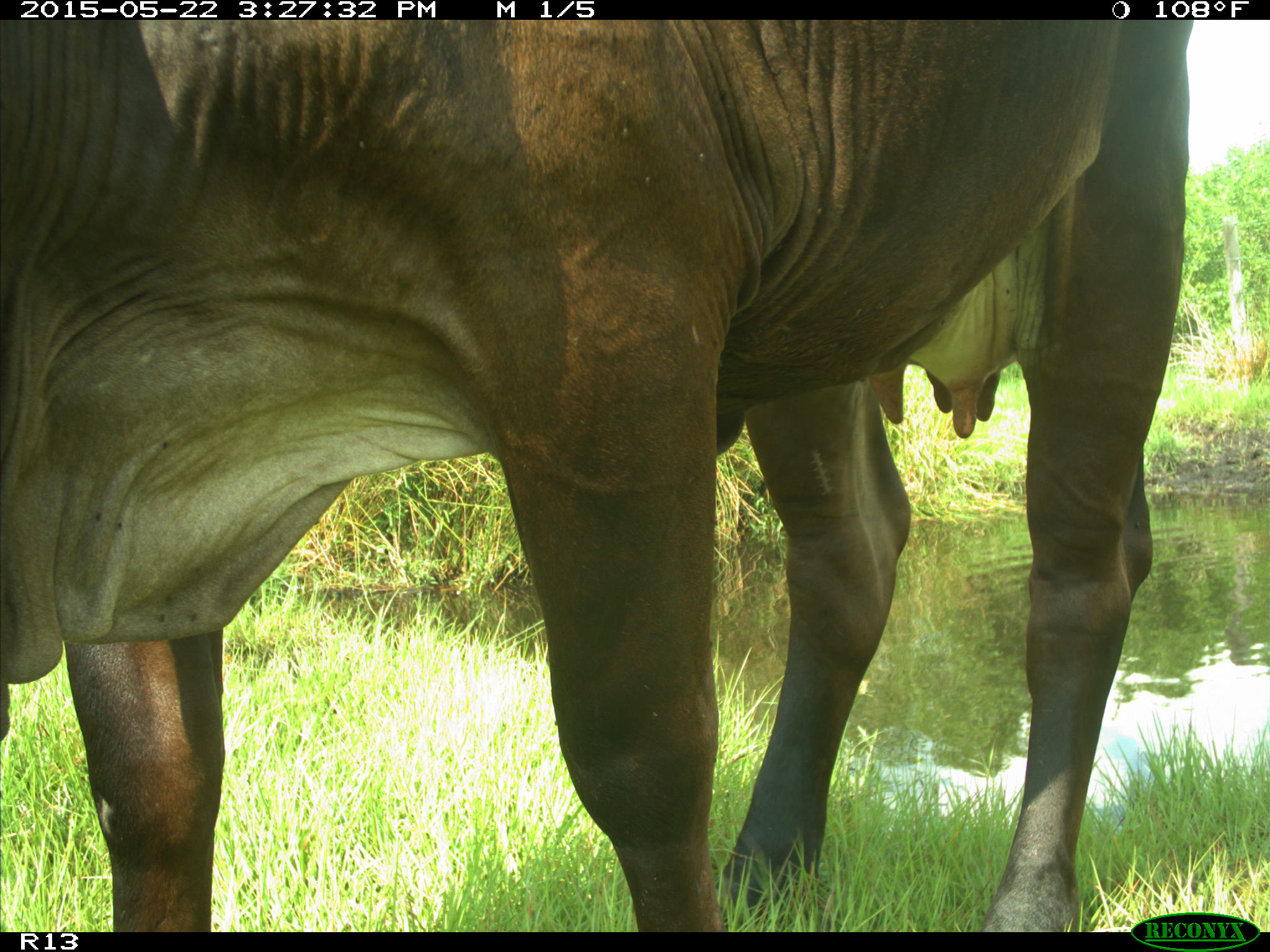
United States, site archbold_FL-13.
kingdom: Animalia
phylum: Chordata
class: Mammalia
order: Artiodactyla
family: Bovidae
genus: Bos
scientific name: Bos taurus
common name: domestic cow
Bos taurus (domestic cow).